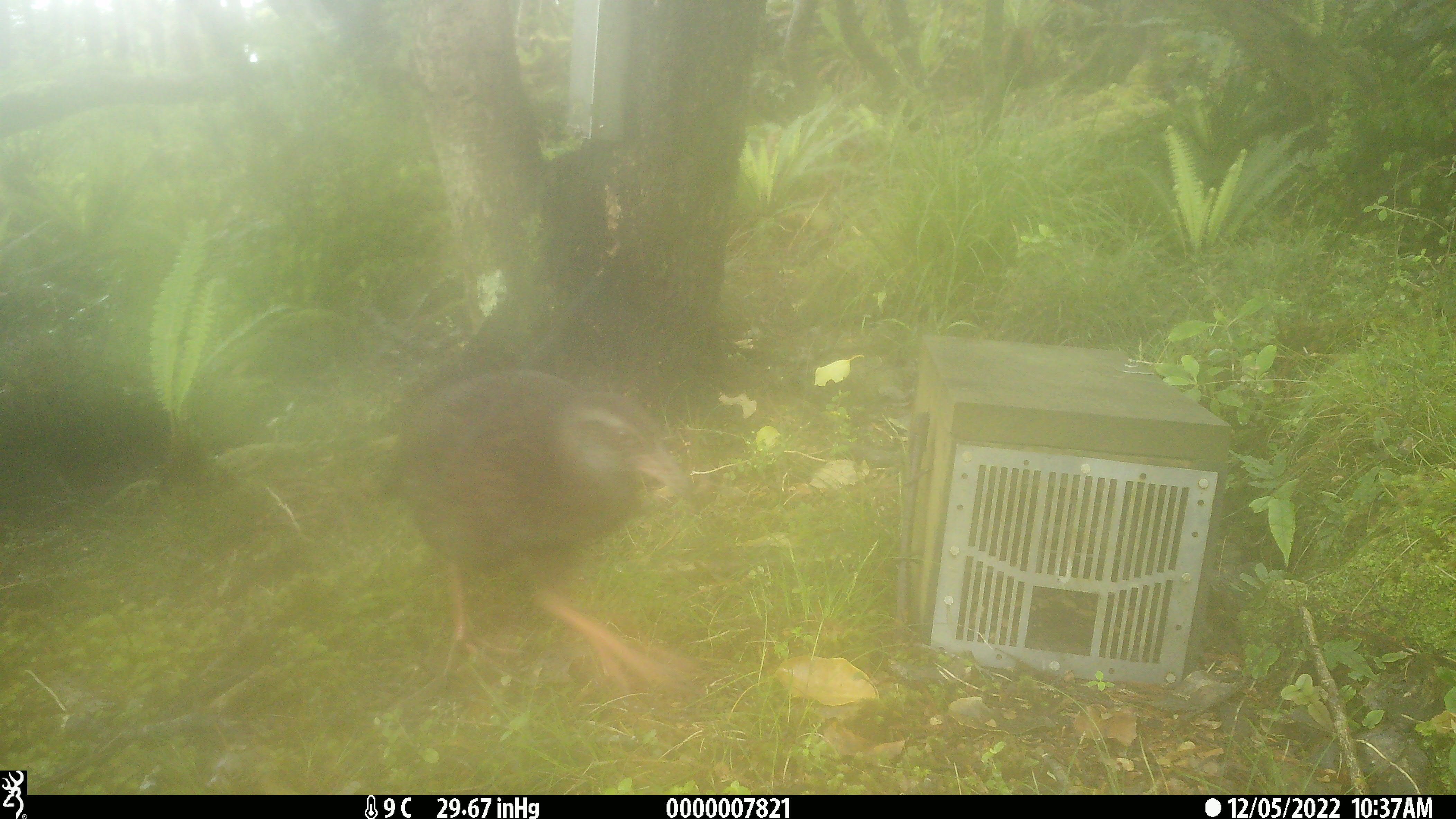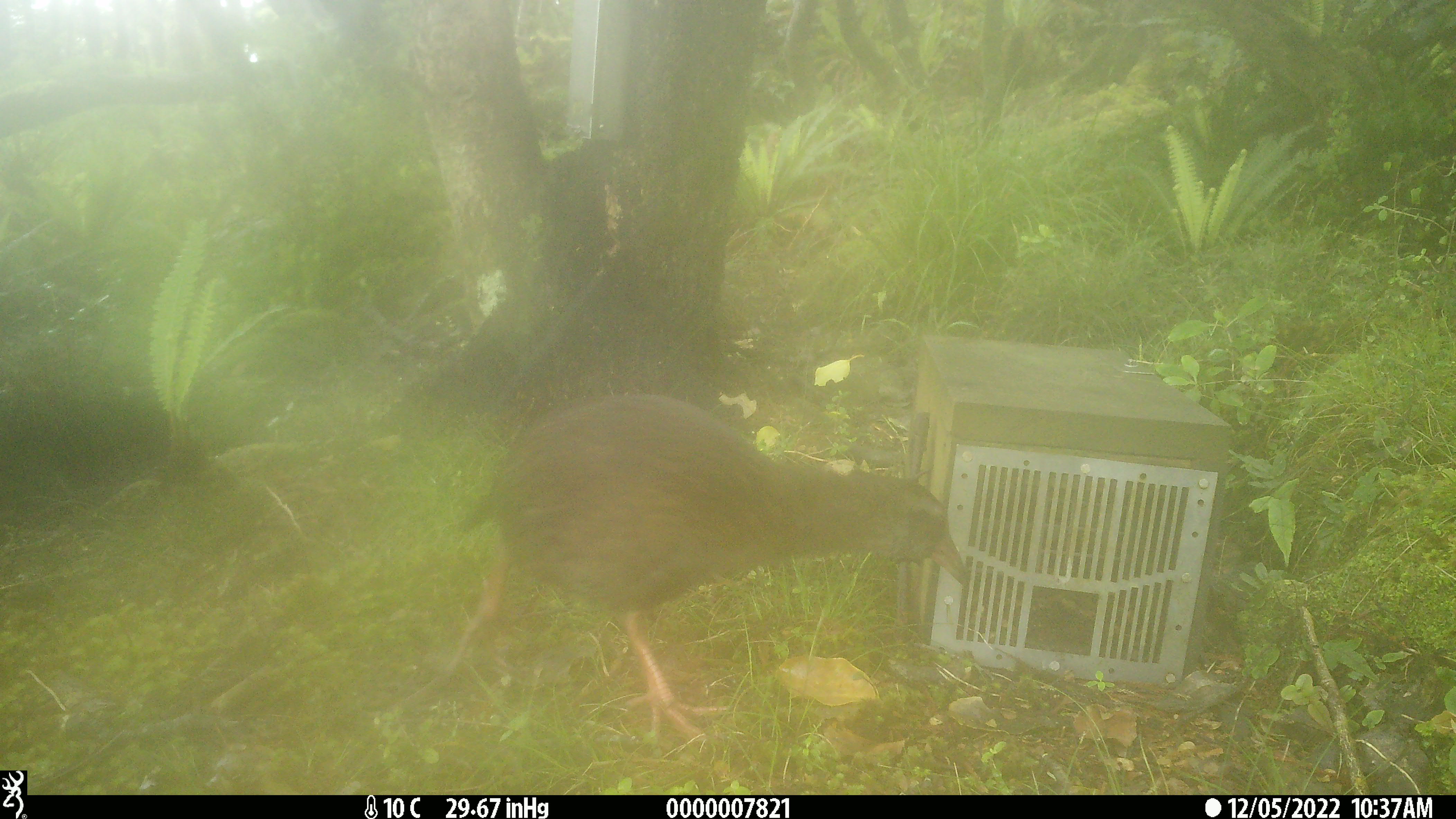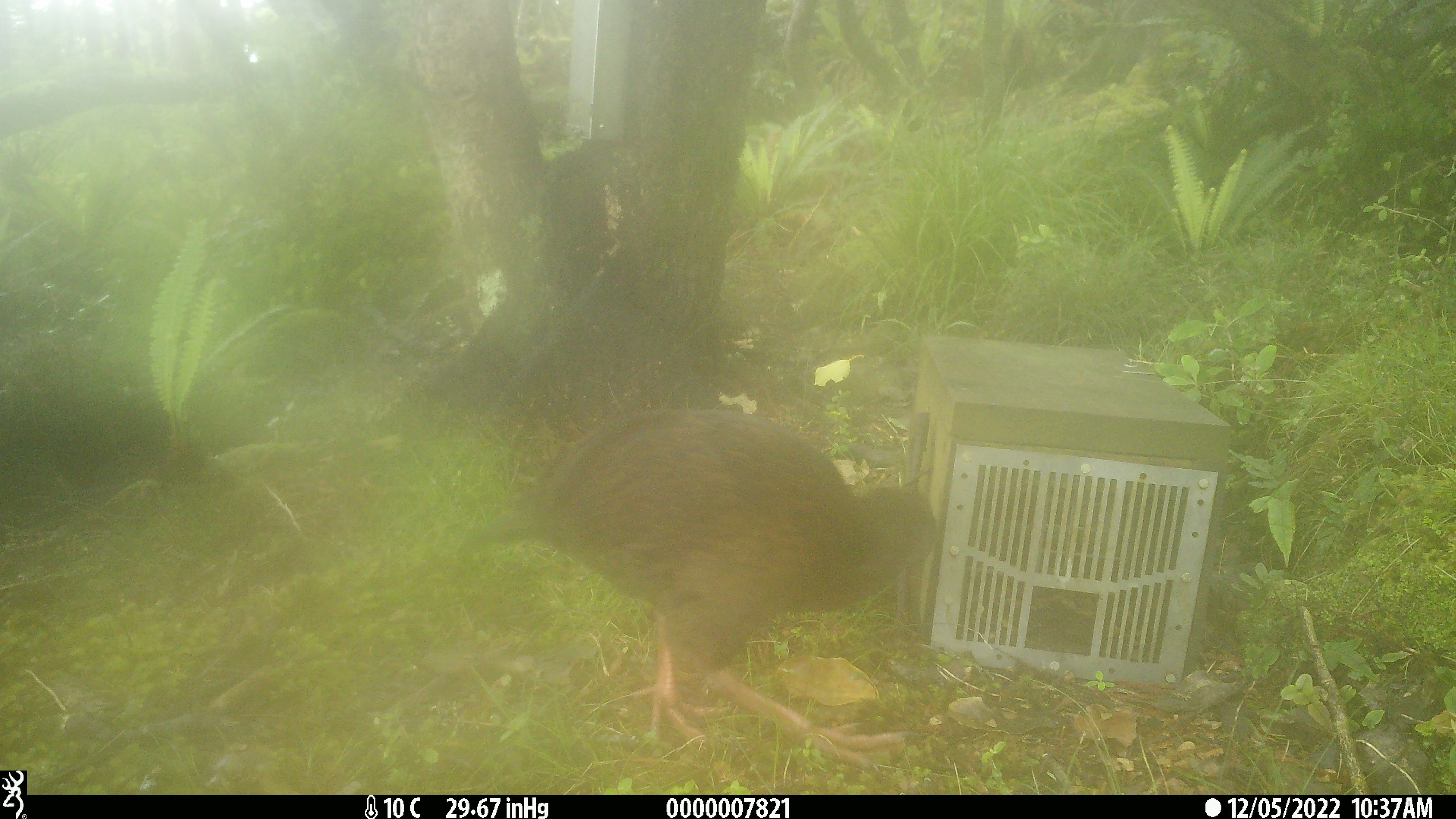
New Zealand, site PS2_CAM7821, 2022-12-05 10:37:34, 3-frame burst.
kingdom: Animalia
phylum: Chordata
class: Aves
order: Gruiformes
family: Rallidae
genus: Gallirallus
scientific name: Gallirallus australis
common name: weka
Weka (Gallirallus australis).